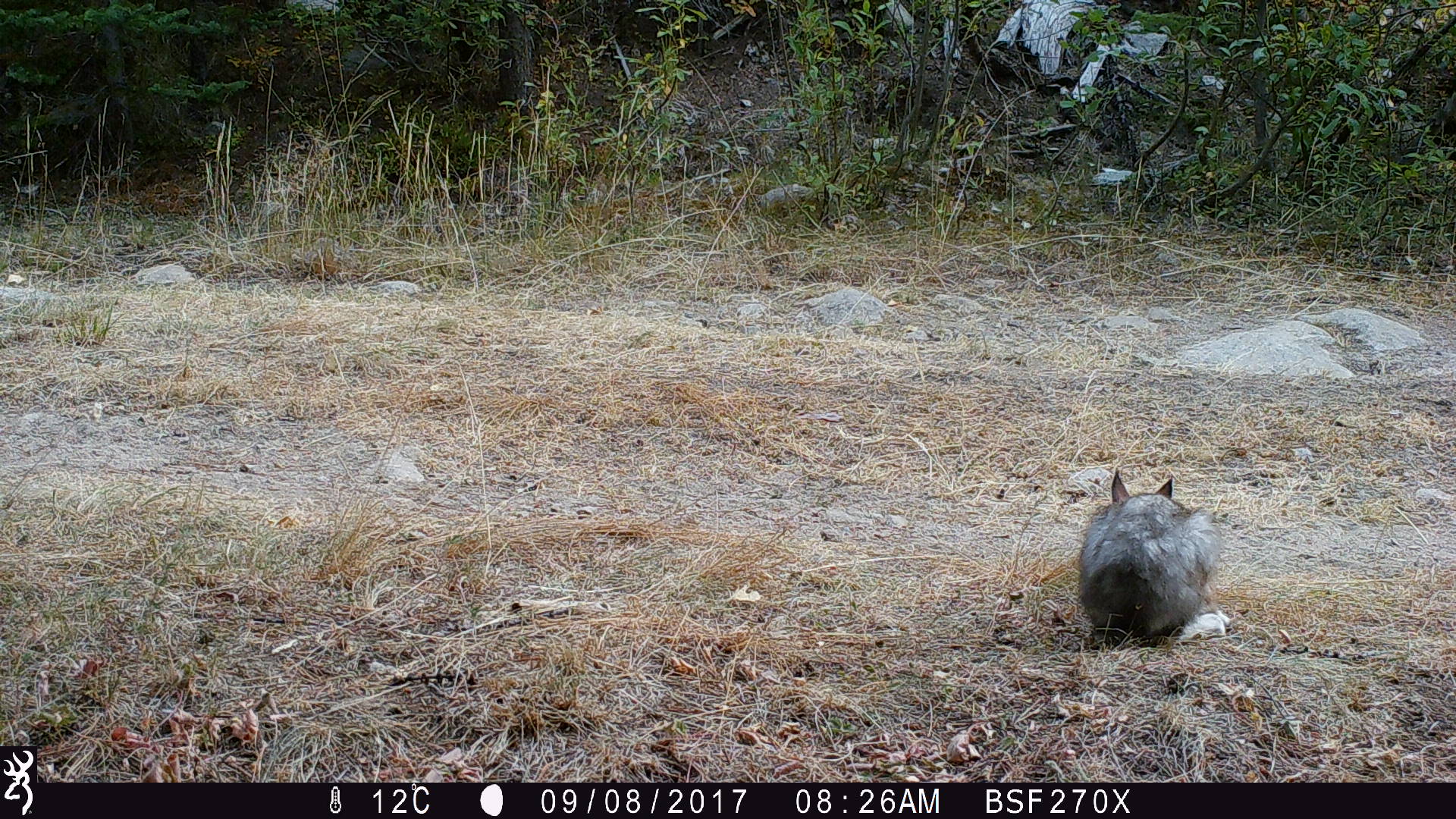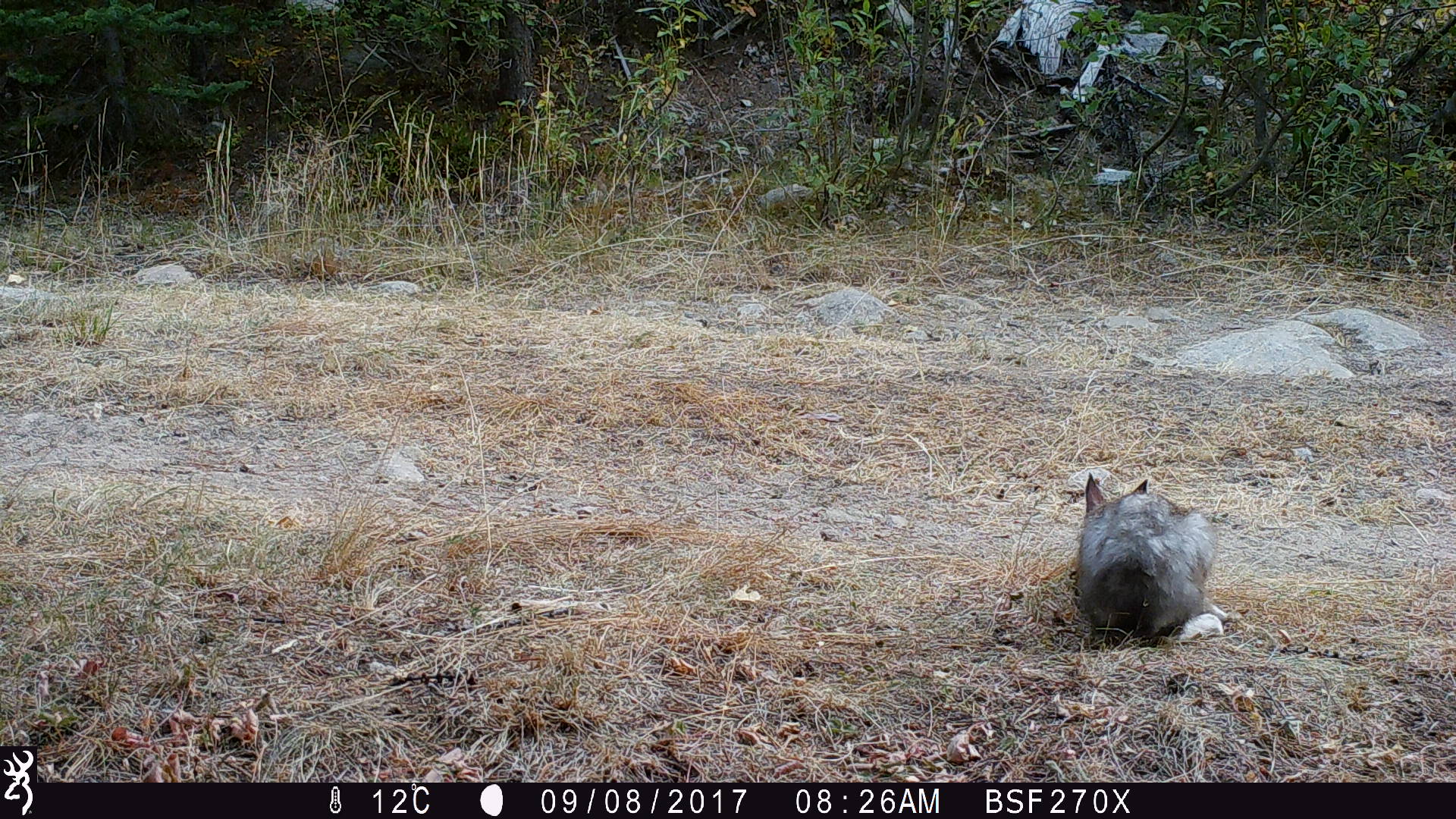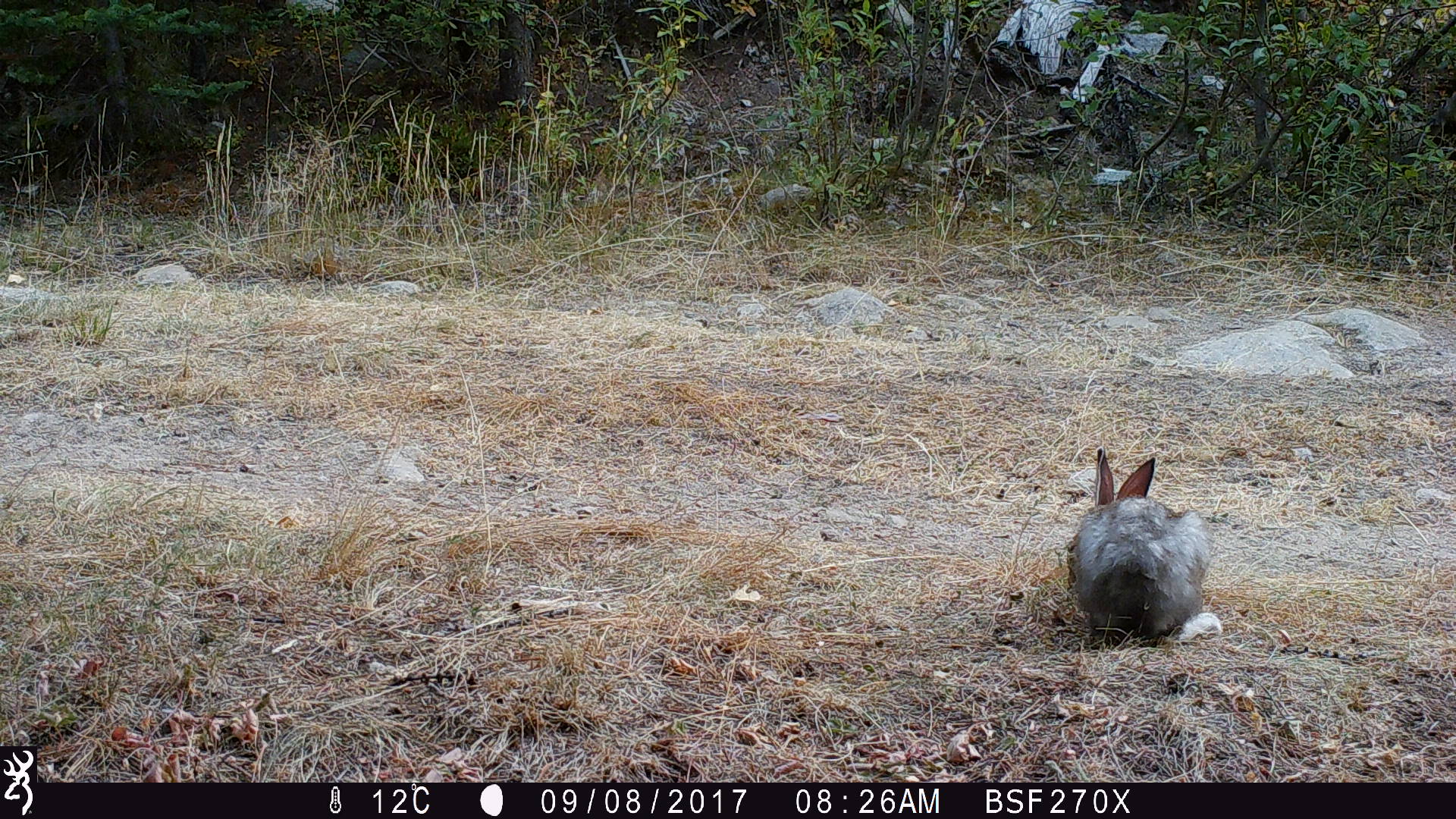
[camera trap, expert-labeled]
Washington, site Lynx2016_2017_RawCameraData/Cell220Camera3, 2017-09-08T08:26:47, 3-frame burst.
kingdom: Animalia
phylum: Chordata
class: Mammalia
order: Lagomorpha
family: Leporidae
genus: Lepus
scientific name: Lepus americanus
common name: snowshoe hare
Lepus americanus (snowshoe hare). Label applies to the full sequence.